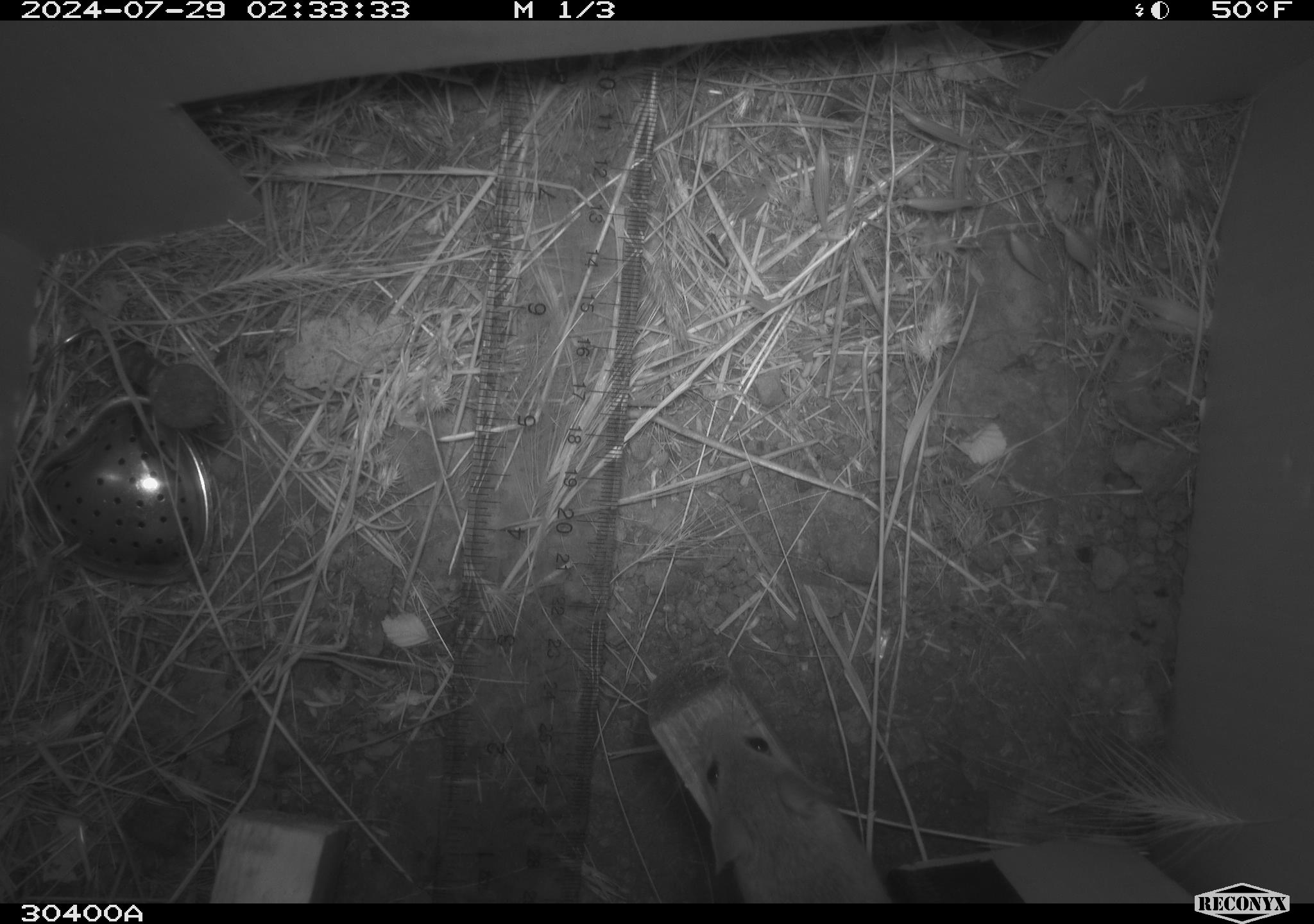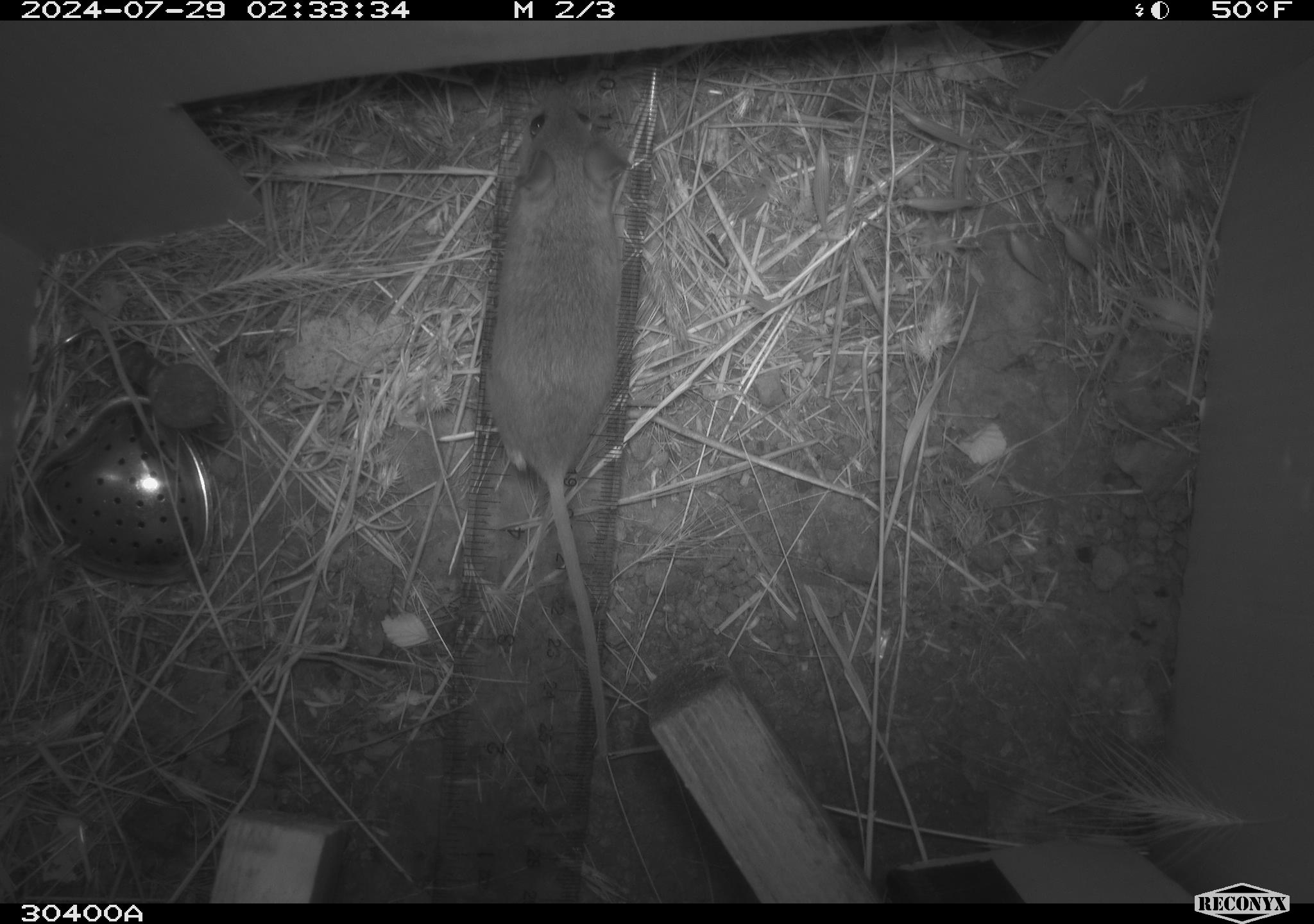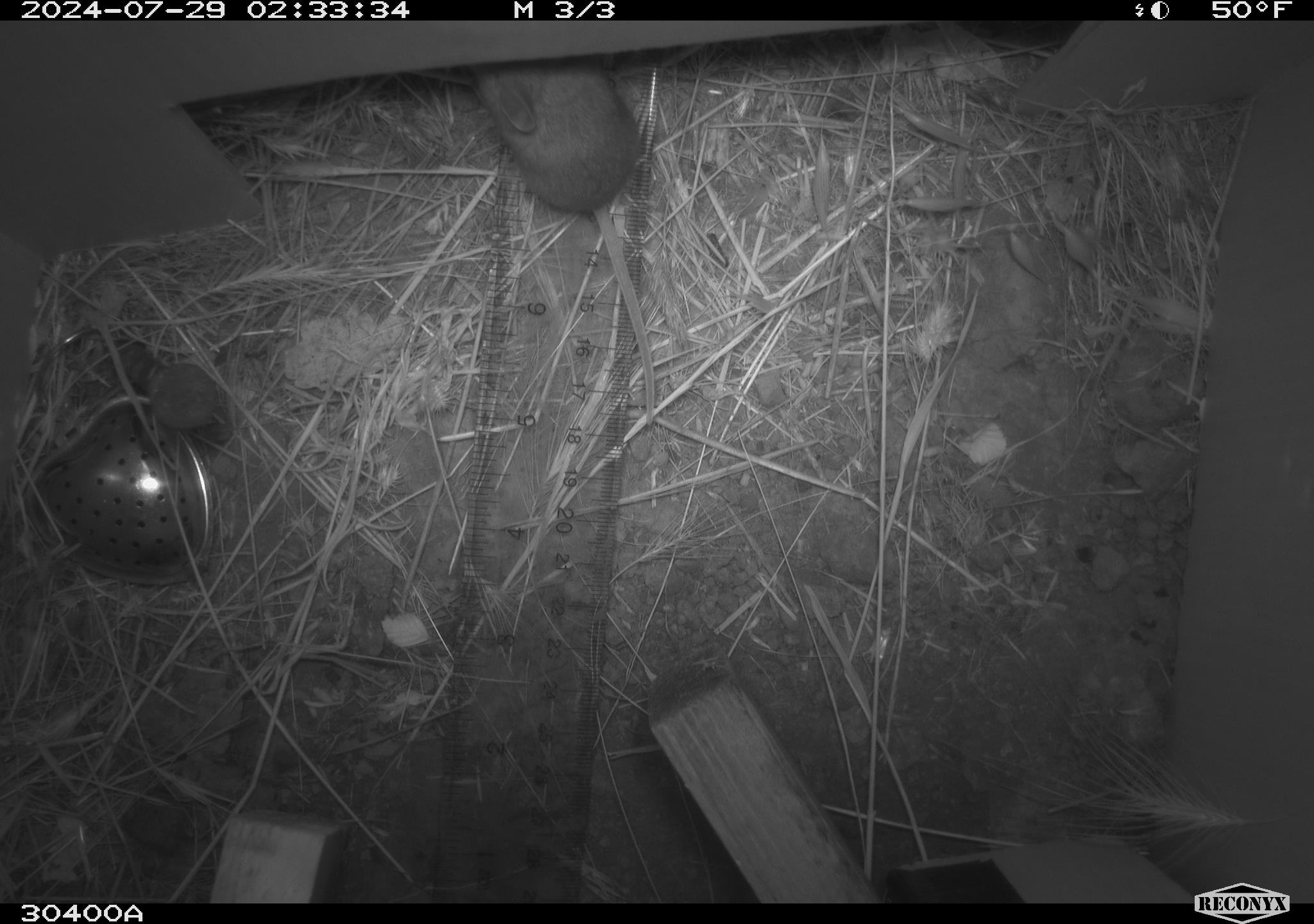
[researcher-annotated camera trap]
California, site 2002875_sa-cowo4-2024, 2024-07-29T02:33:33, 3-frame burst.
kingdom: Animalia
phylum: Chordata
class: Mammalia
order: Rodentia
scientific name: Rodentia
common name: mouse species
Mouse species (Rodentia).